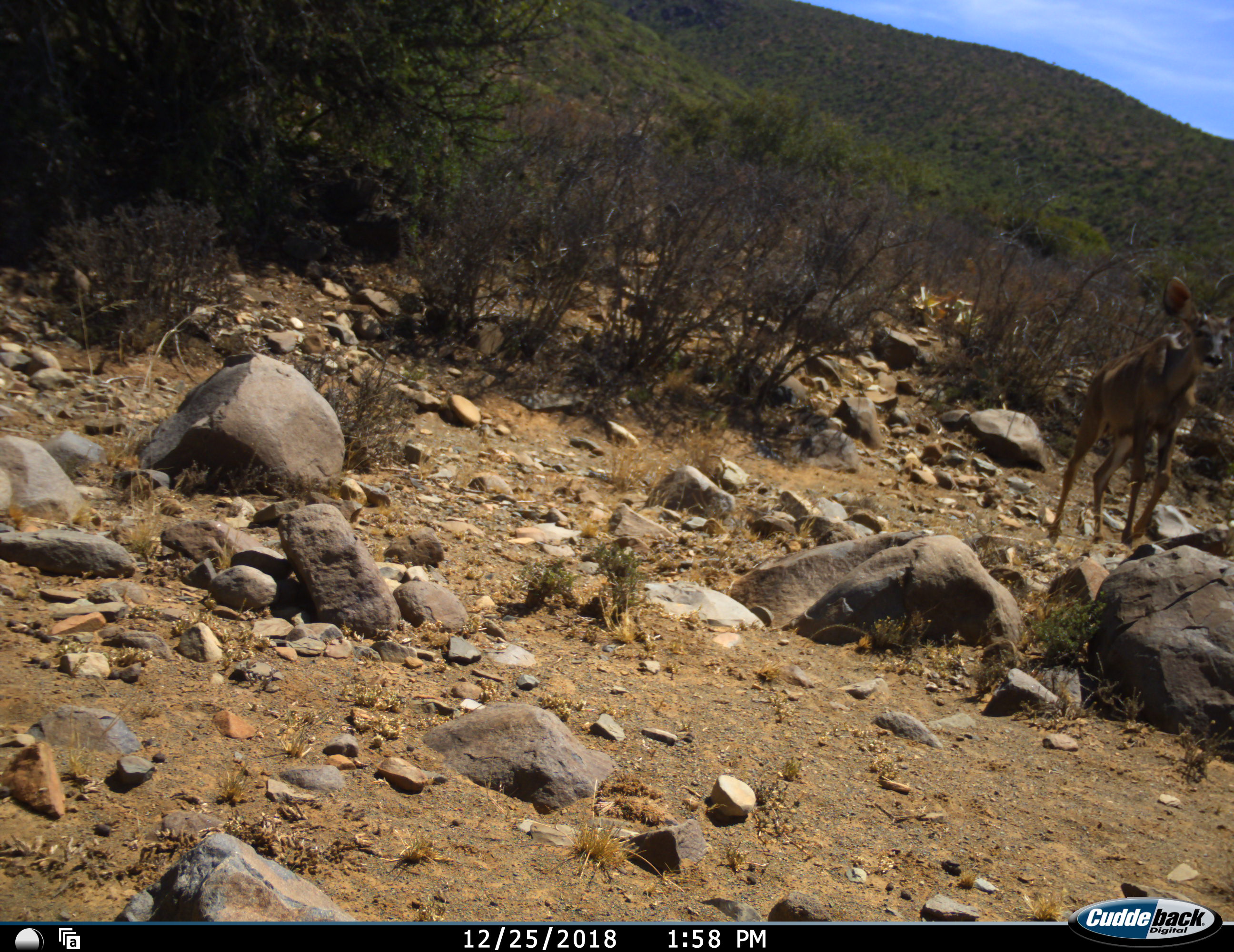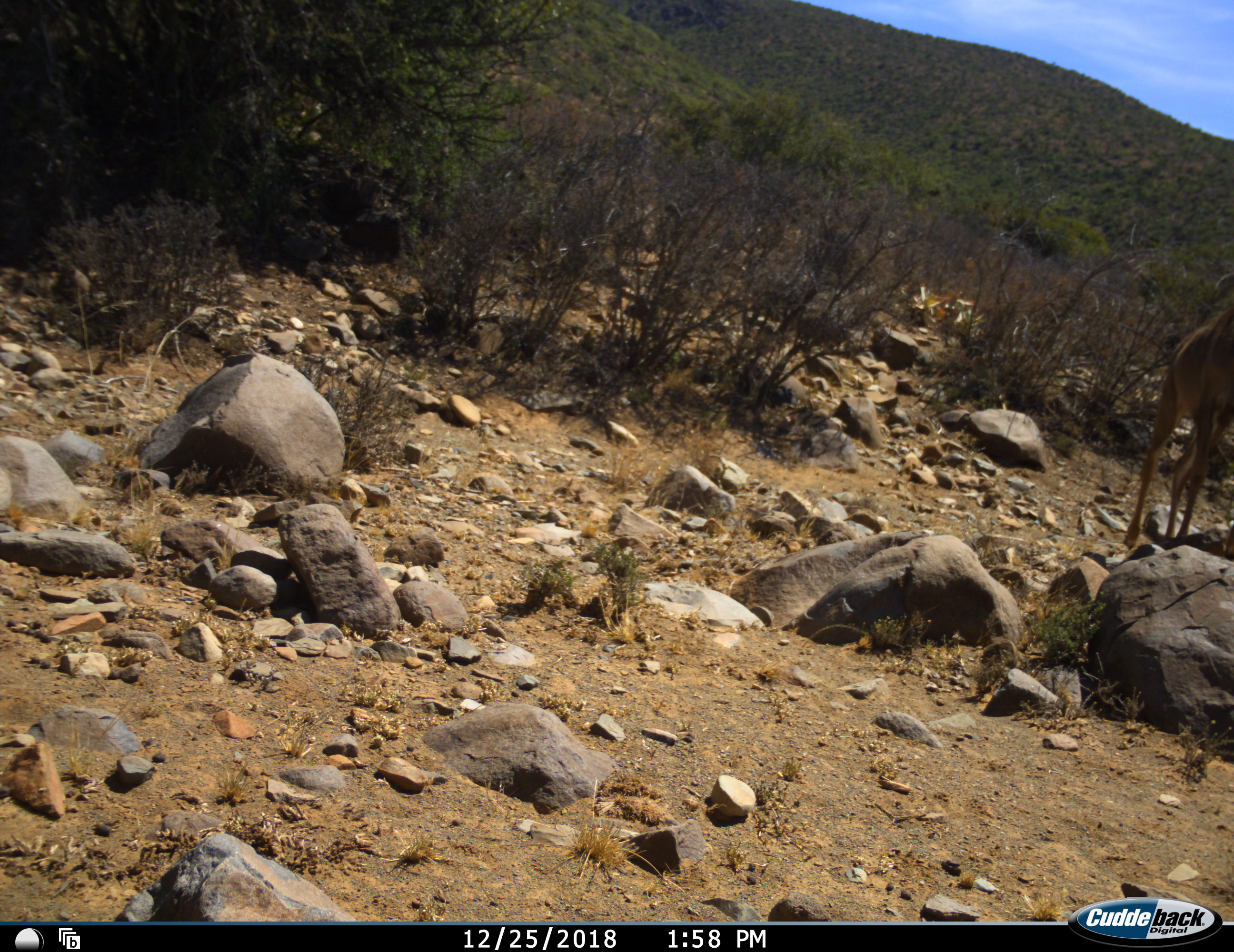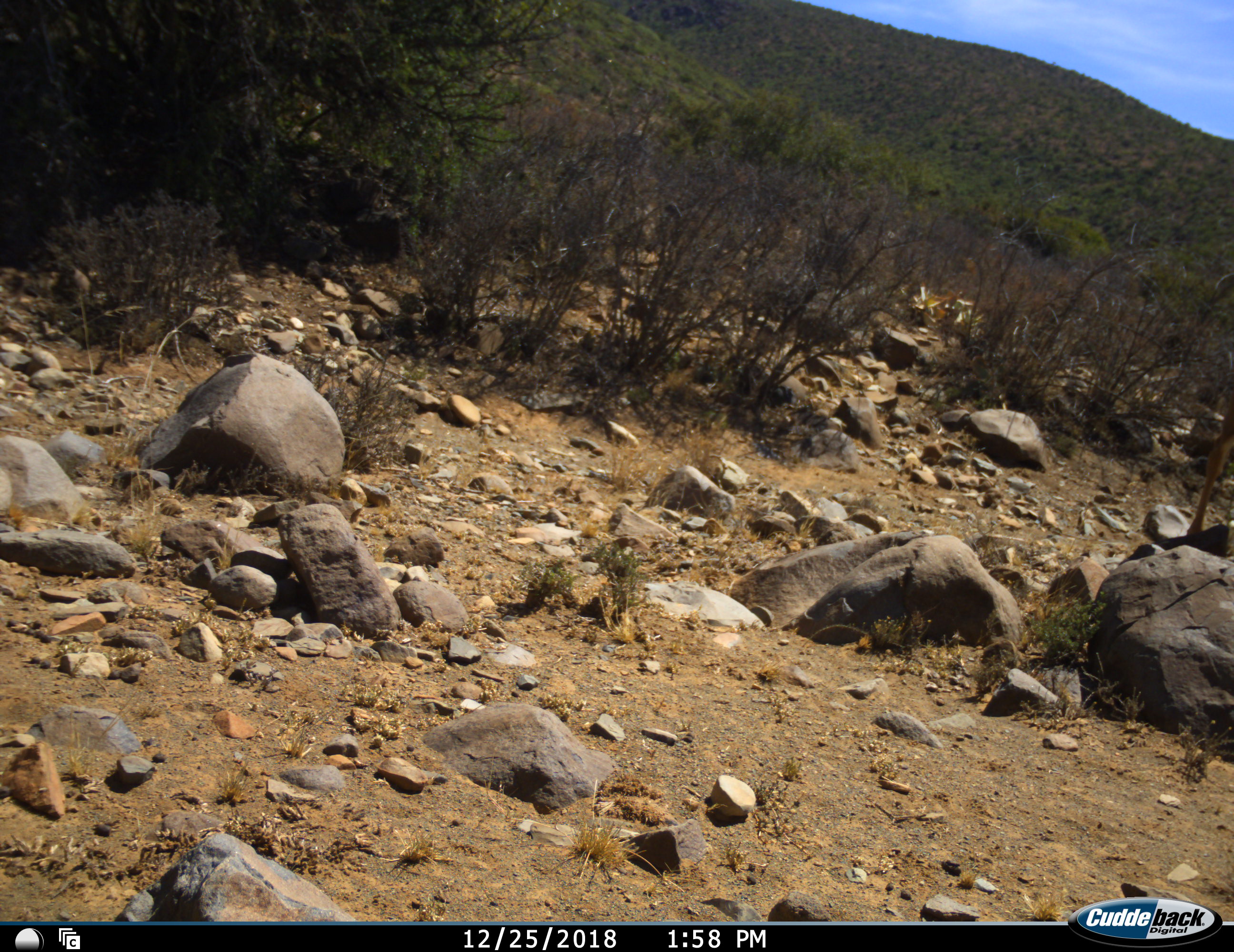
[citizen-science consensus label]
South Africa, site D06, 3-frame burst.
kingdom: Animalia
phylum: Chordata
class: Mammalia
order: Artiodactyla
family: Bovidae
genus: Tragelaphus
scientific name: Tragelaphus strepsiceros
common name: greater kudu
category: kudu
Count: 1.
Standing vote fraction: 0%.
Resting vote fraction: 0%.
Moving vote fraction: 100%.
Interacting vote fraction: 0%.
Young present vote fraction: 0%.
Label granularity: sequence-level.